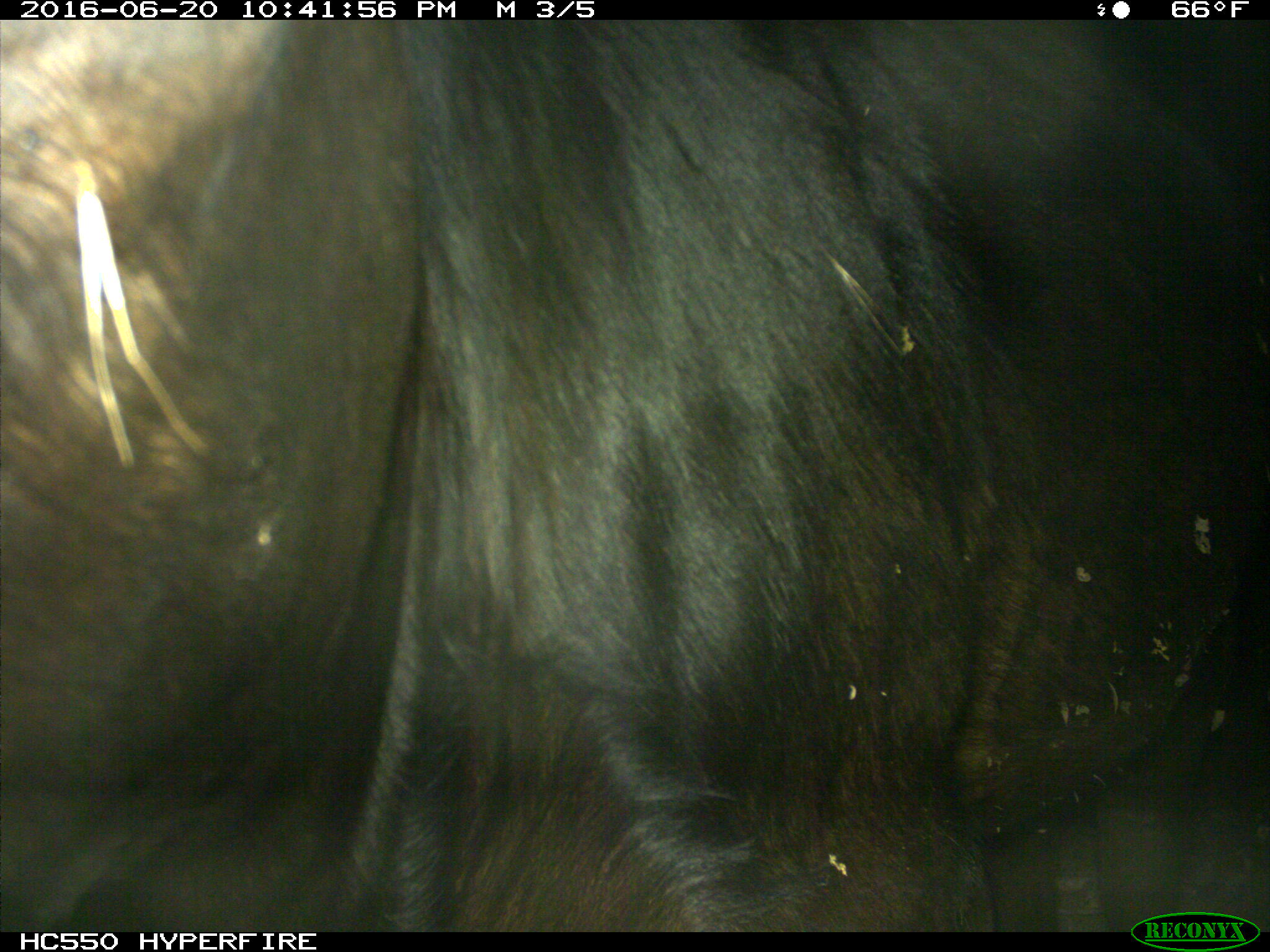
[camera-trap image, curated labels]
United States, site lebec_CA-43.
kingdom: Animalia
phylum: Chordata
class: Mammalia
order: Artiodactyla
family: Bovidae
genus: Bos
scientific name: Bos taurus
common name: domestic cow